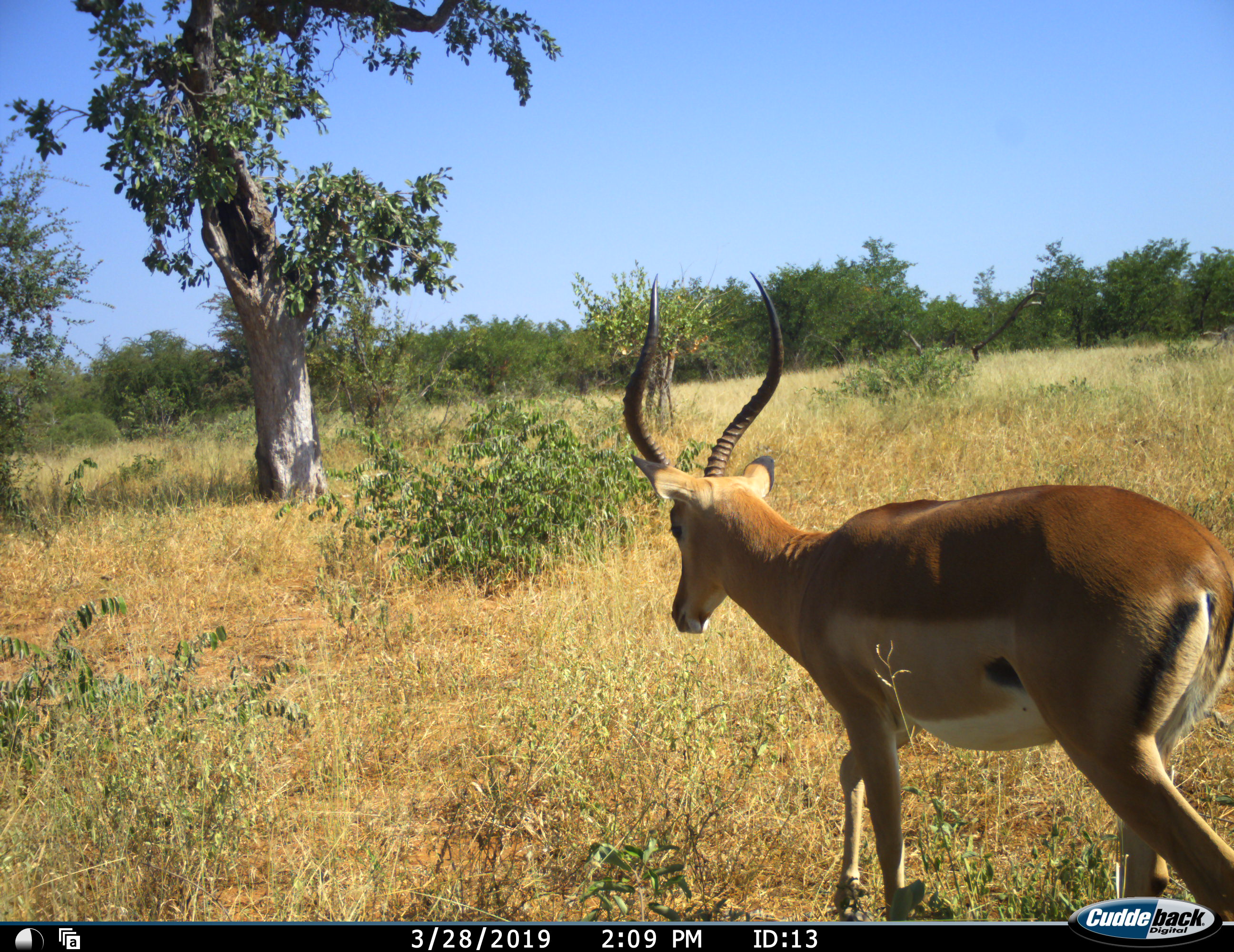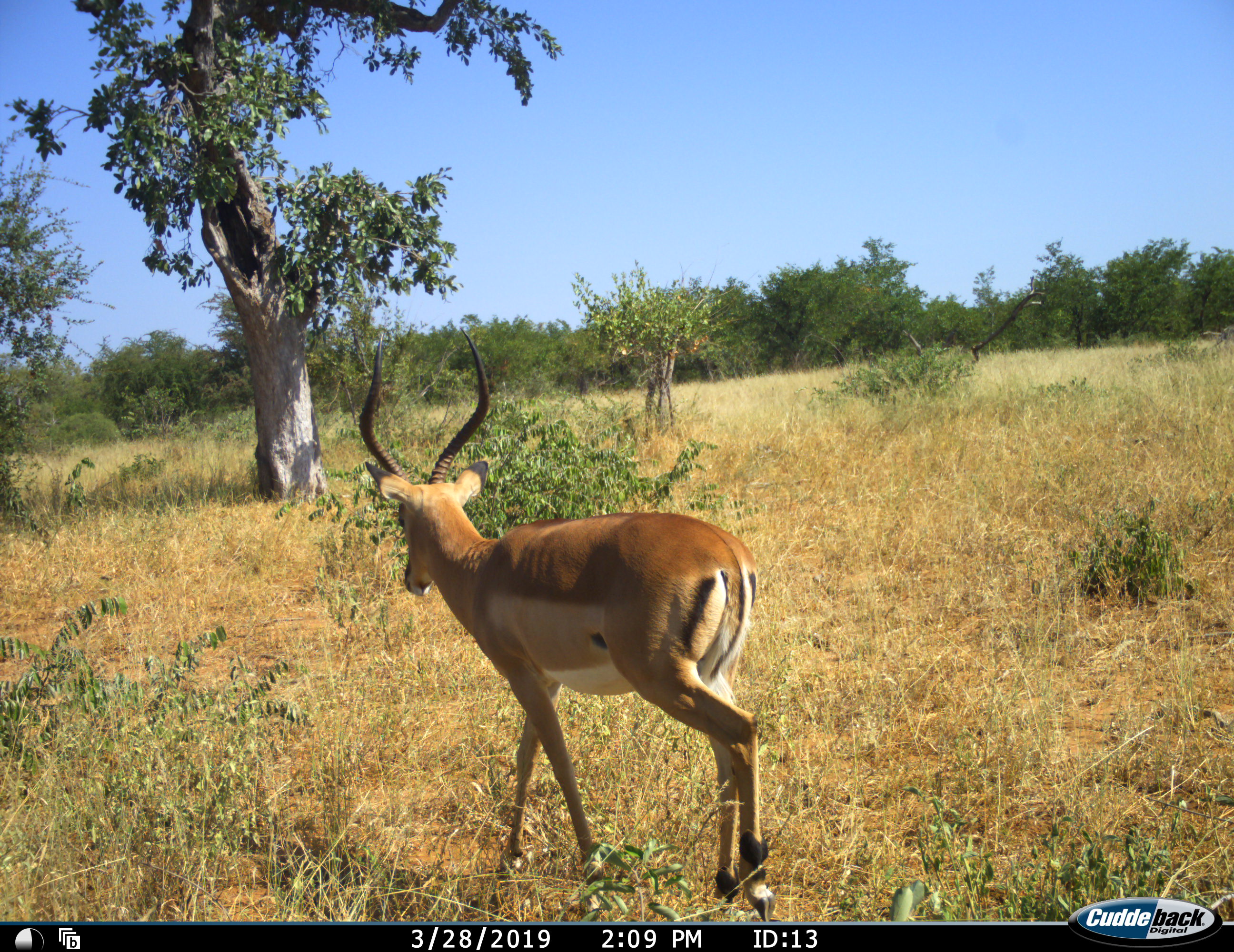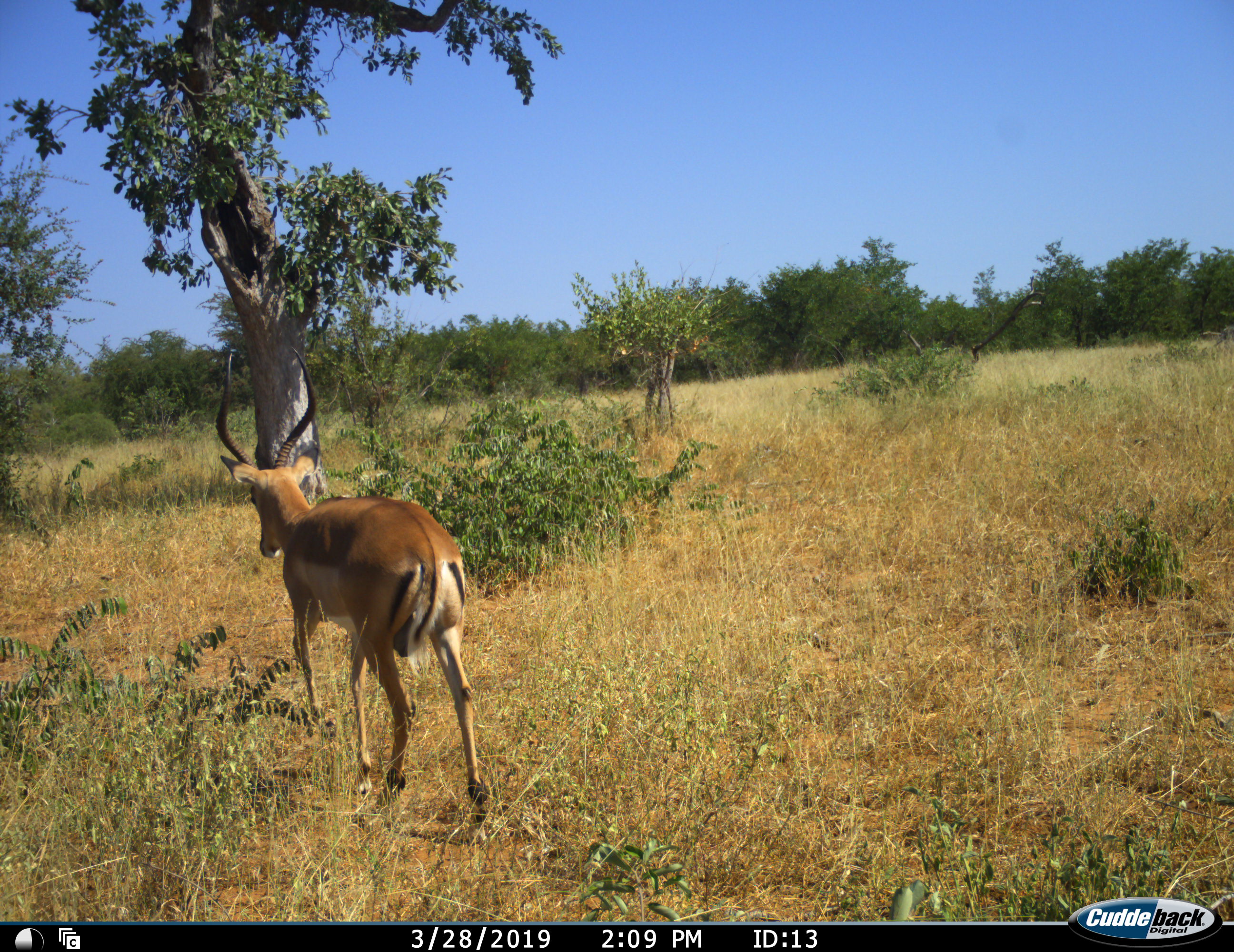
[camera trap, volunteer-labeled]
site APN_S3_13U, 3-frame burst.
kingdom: Animalia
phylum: Chordata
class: Mammalia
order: Artiodactyla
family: Bovidae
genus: Aepyceros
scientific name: Aepyceros melampus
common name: impala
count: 1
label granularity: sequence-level